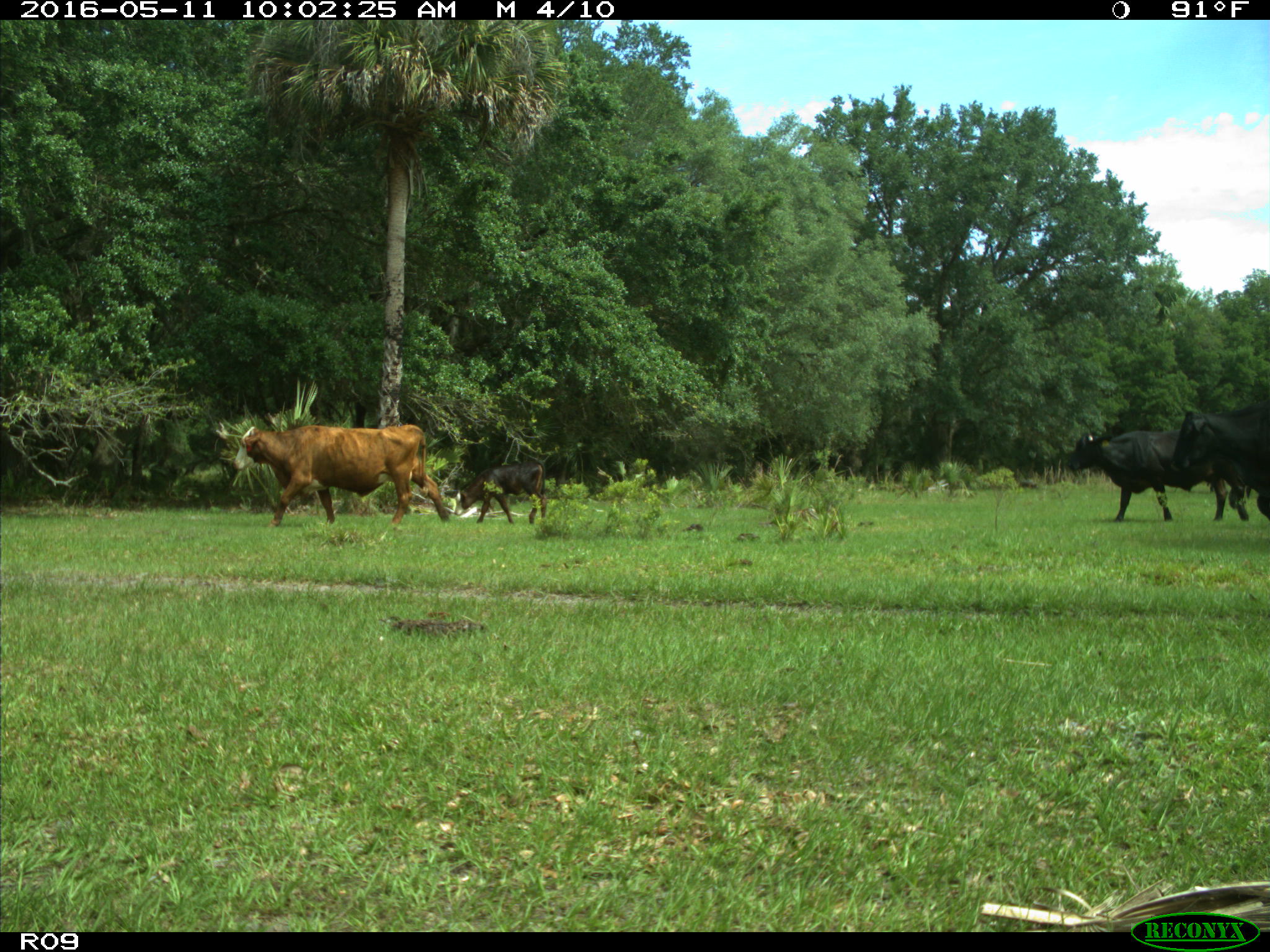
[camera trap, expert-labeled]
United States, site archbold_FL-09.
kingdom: Animalia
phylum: Chordata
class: Mammalia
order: Artiodactyla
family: Bovidae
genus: Bos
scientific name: Bos taurus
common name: domestic cow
Bos taurus (domestic cow).